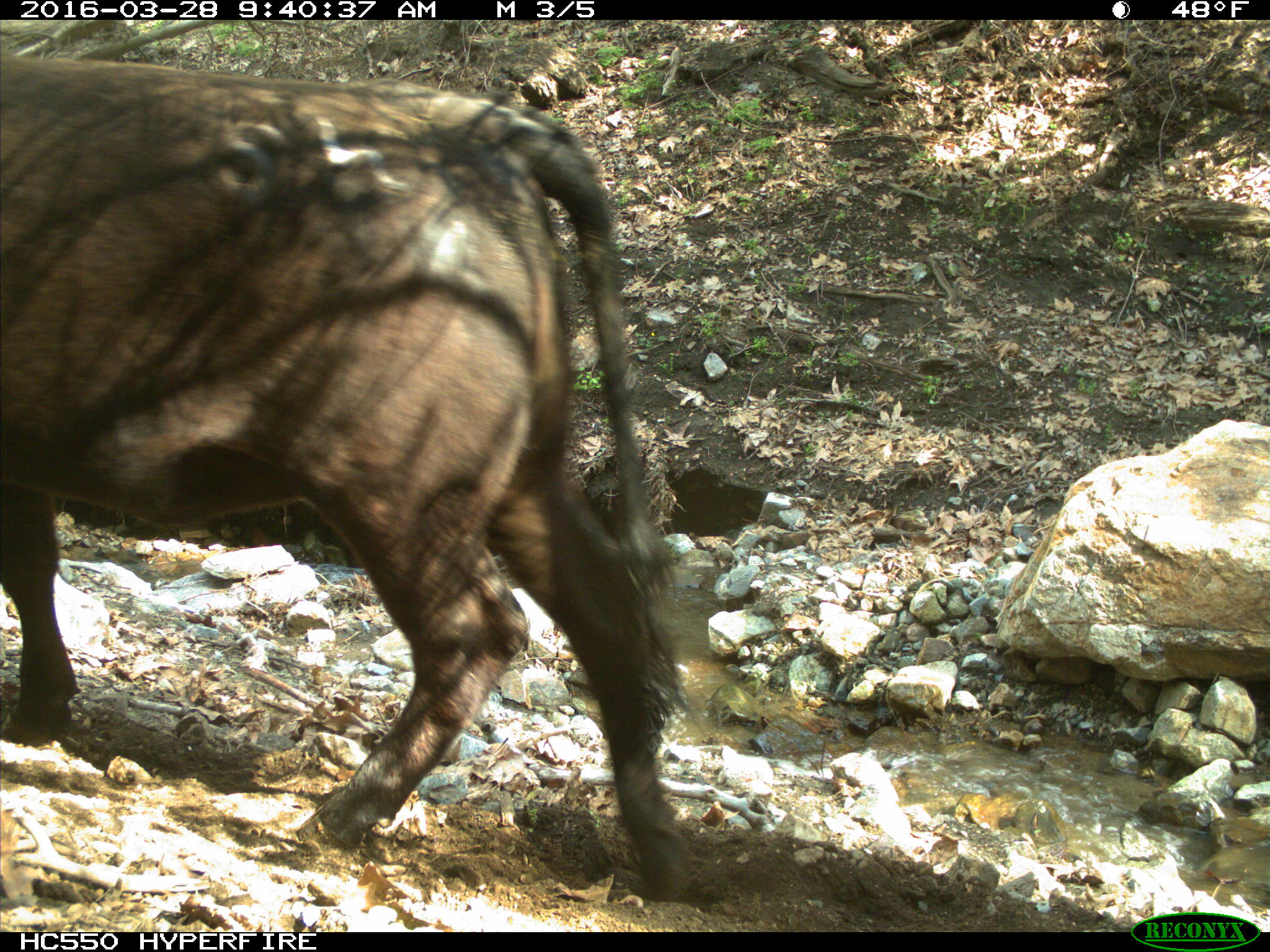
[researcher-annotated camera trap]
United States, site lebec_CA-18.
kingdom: Animalia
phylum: Chordata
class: Mammalia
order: Artiodactyla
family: Bovidae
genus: Bos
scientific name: Bos taurus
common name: domestic cow